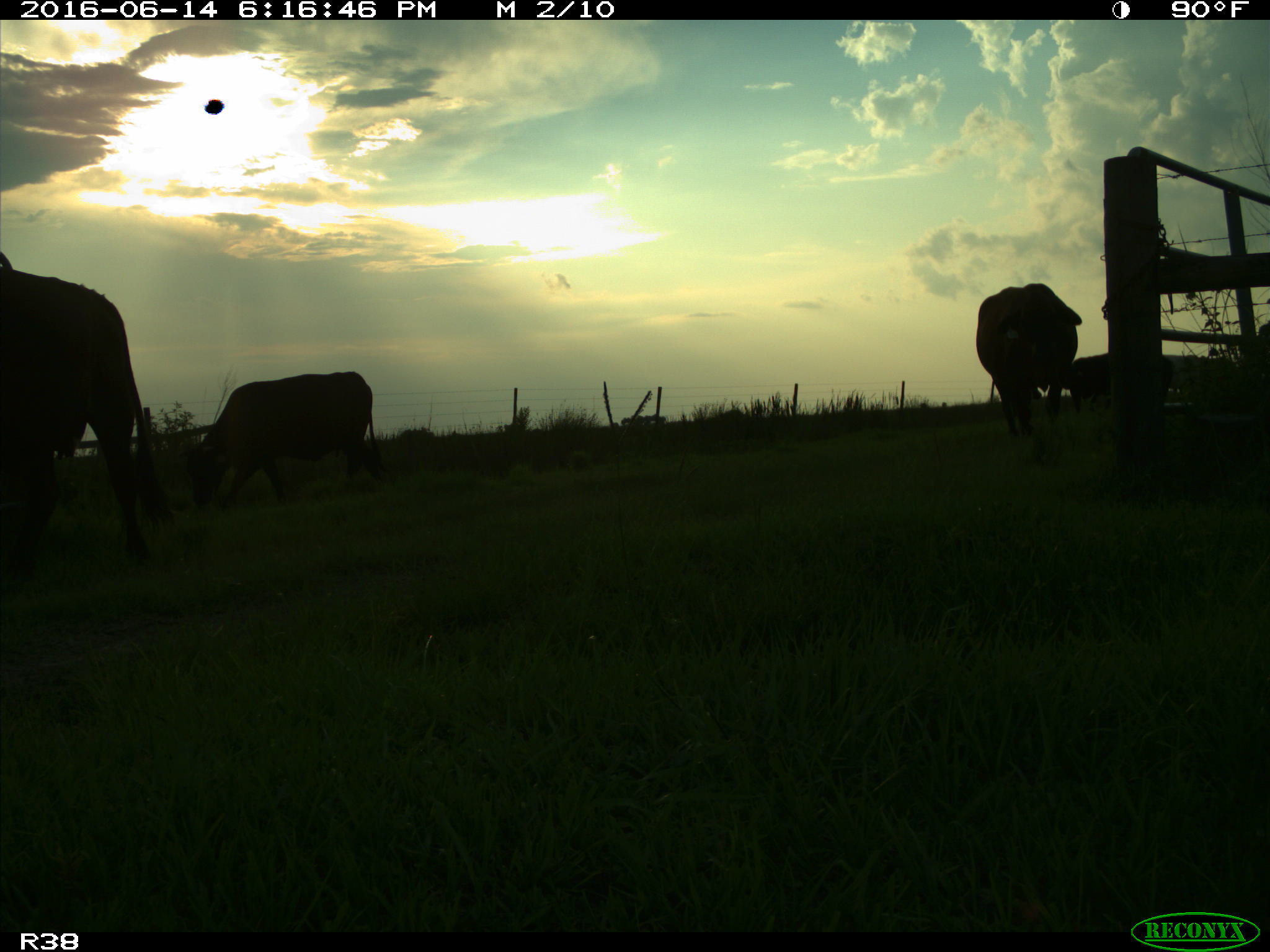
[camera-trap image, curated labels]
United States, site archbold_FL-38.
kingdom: Animalia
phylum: Chordata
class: Mammalia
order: Artiodactyla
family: Bovidae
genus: Bos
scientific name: Bos taurus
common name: domestic cow